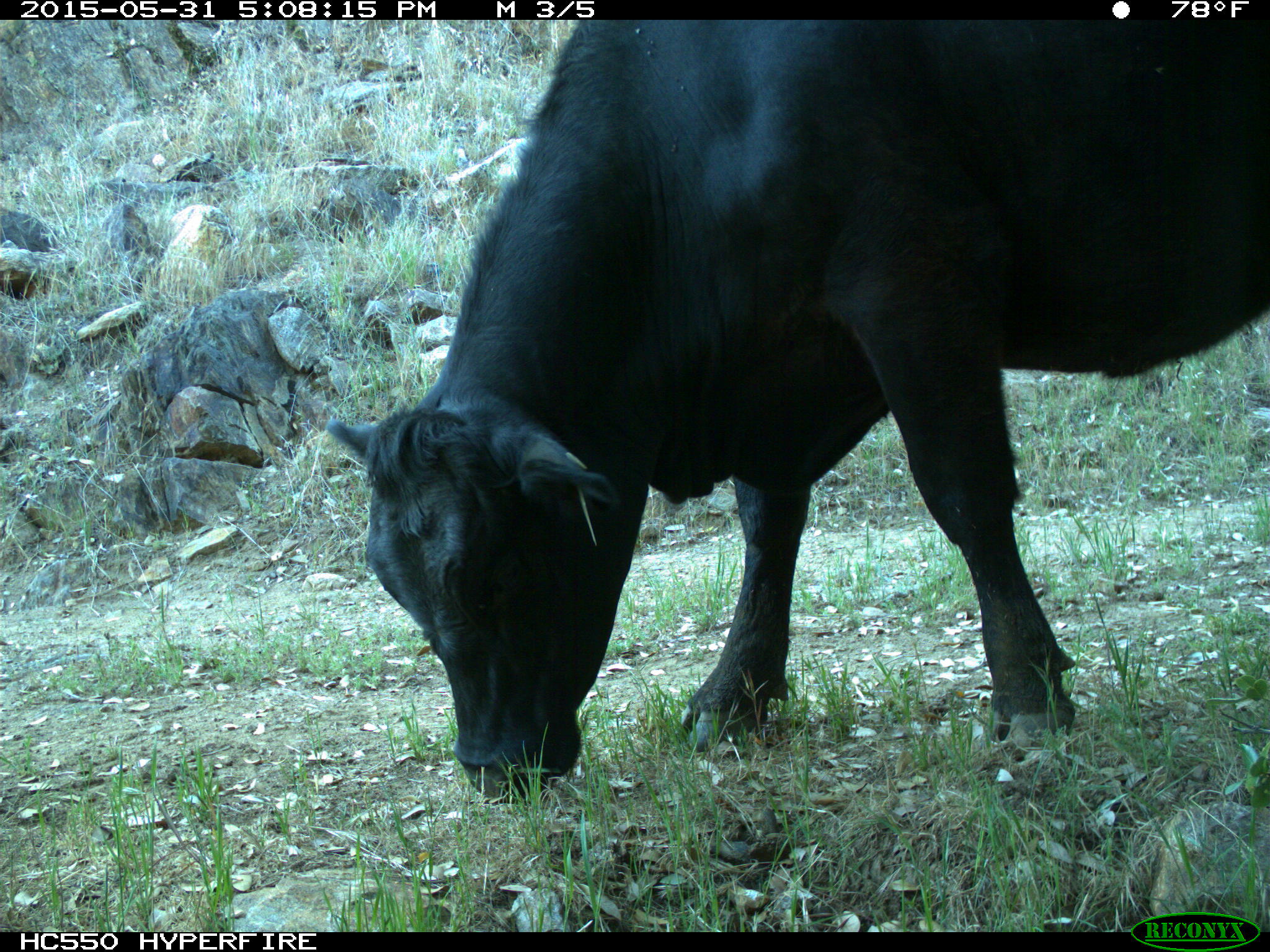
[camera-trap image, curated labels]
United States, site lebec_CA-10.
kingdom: Animalia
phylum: Chordata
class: Mammalia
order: Artiodactyla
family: Bovidae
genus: Bos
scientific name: Bos taurus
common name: domestic cow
Bos taurus (domestic cow).